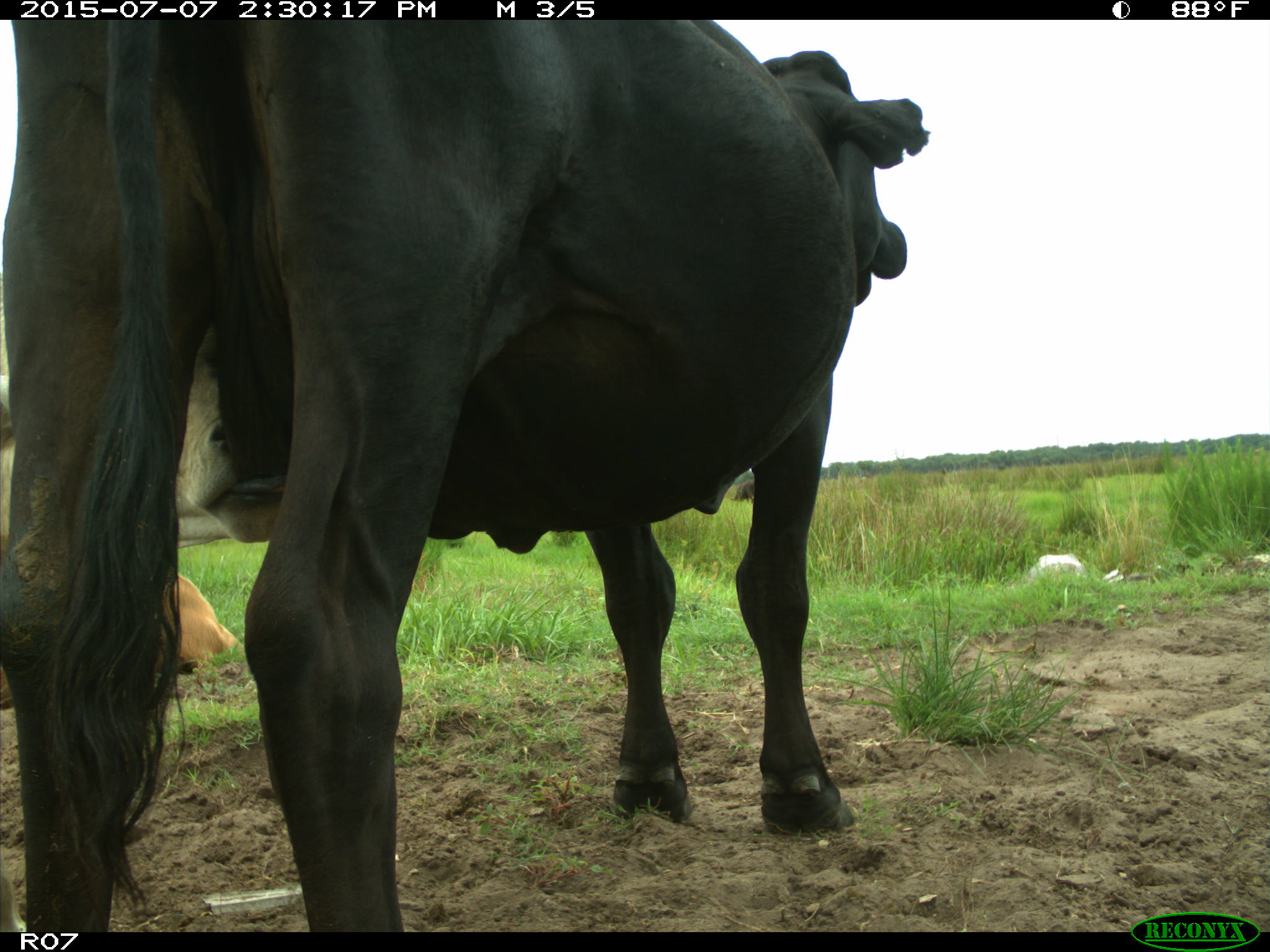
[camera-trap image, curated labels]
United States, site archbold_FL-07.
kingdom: Animalia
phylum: Chordata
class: Mammalia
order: Artiodactyla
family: Bovidae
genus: Bos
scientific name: Bos taurus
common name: domestic cow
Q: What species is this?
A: Bos taurus (domestic cow).